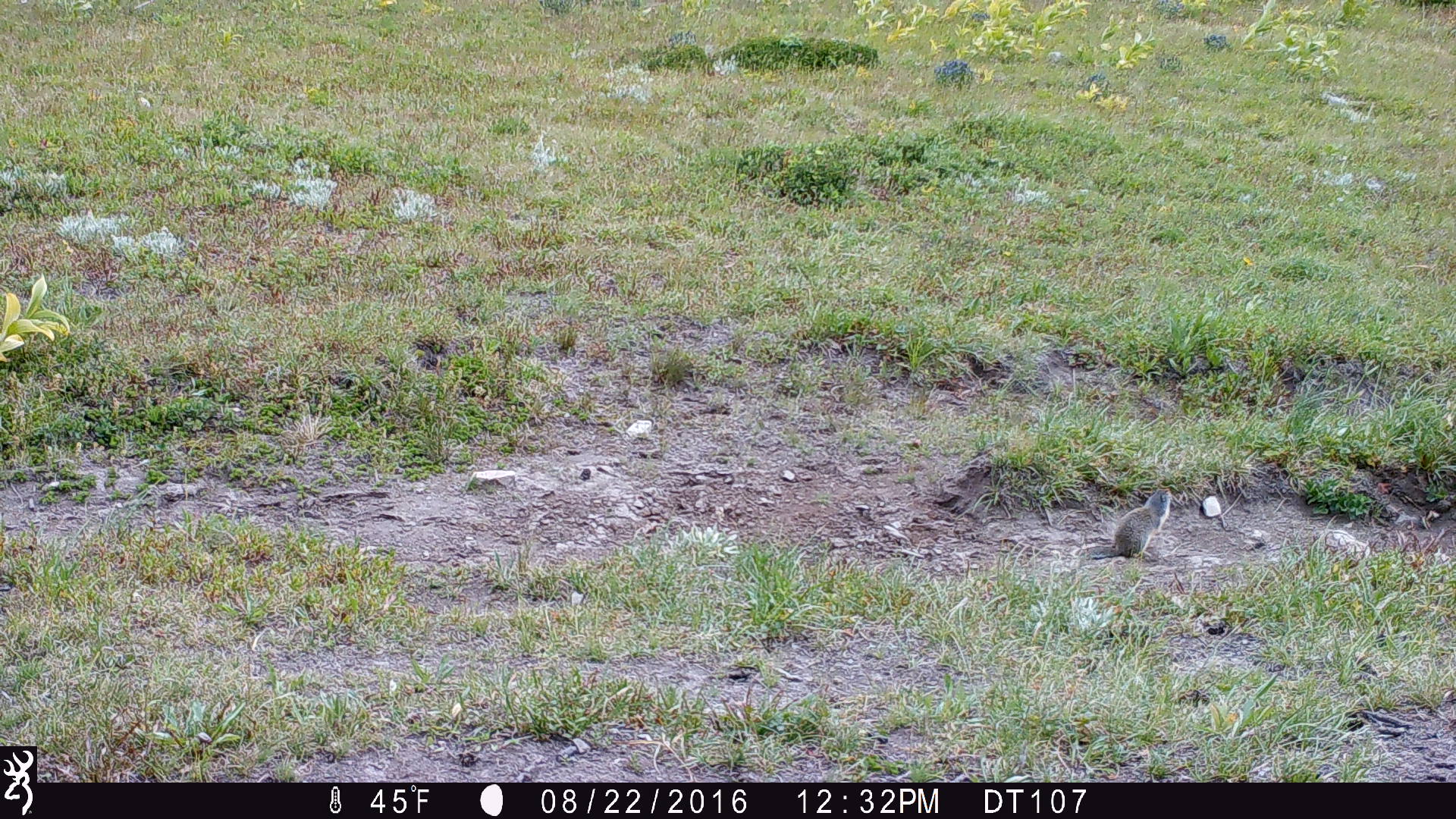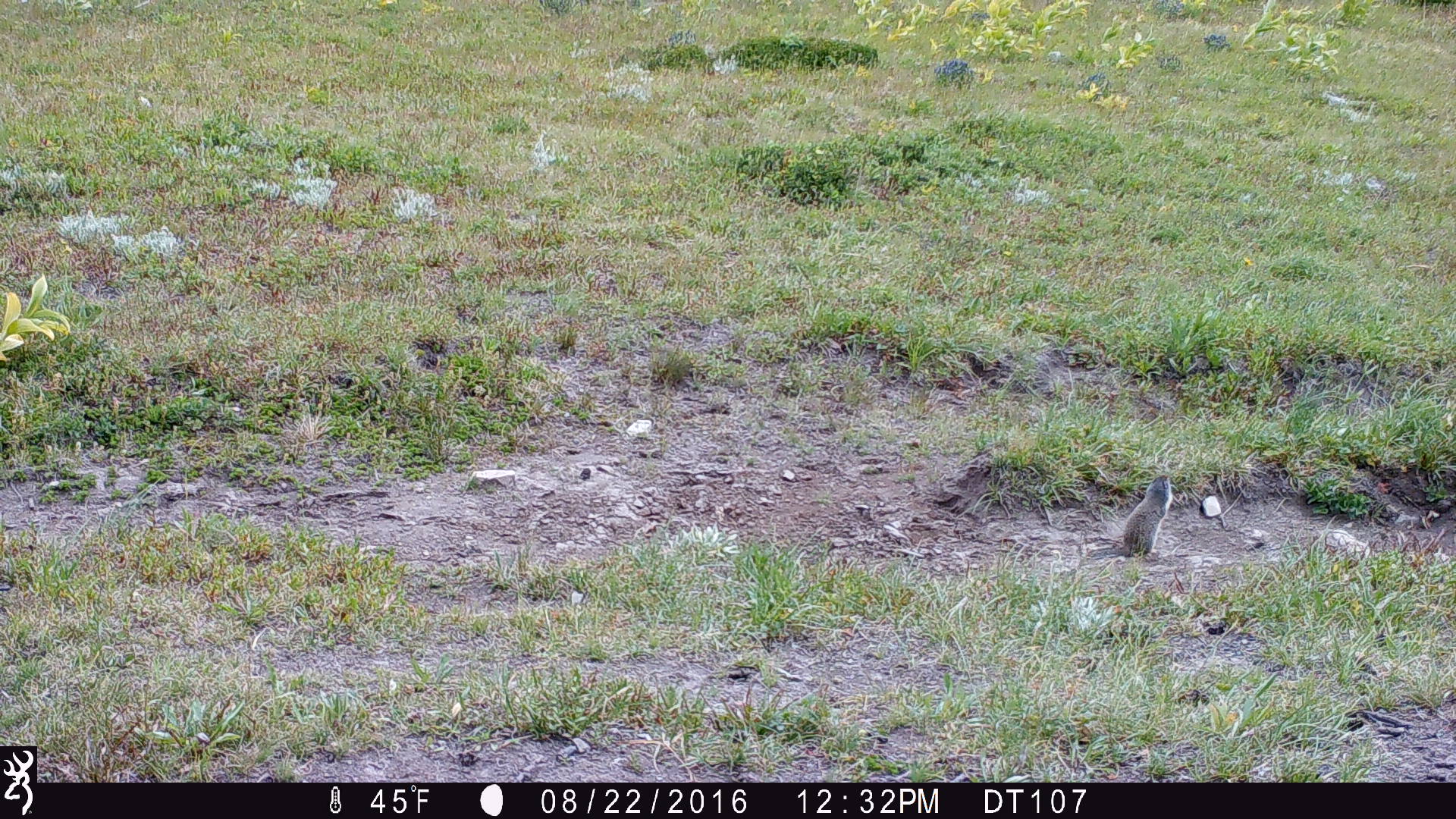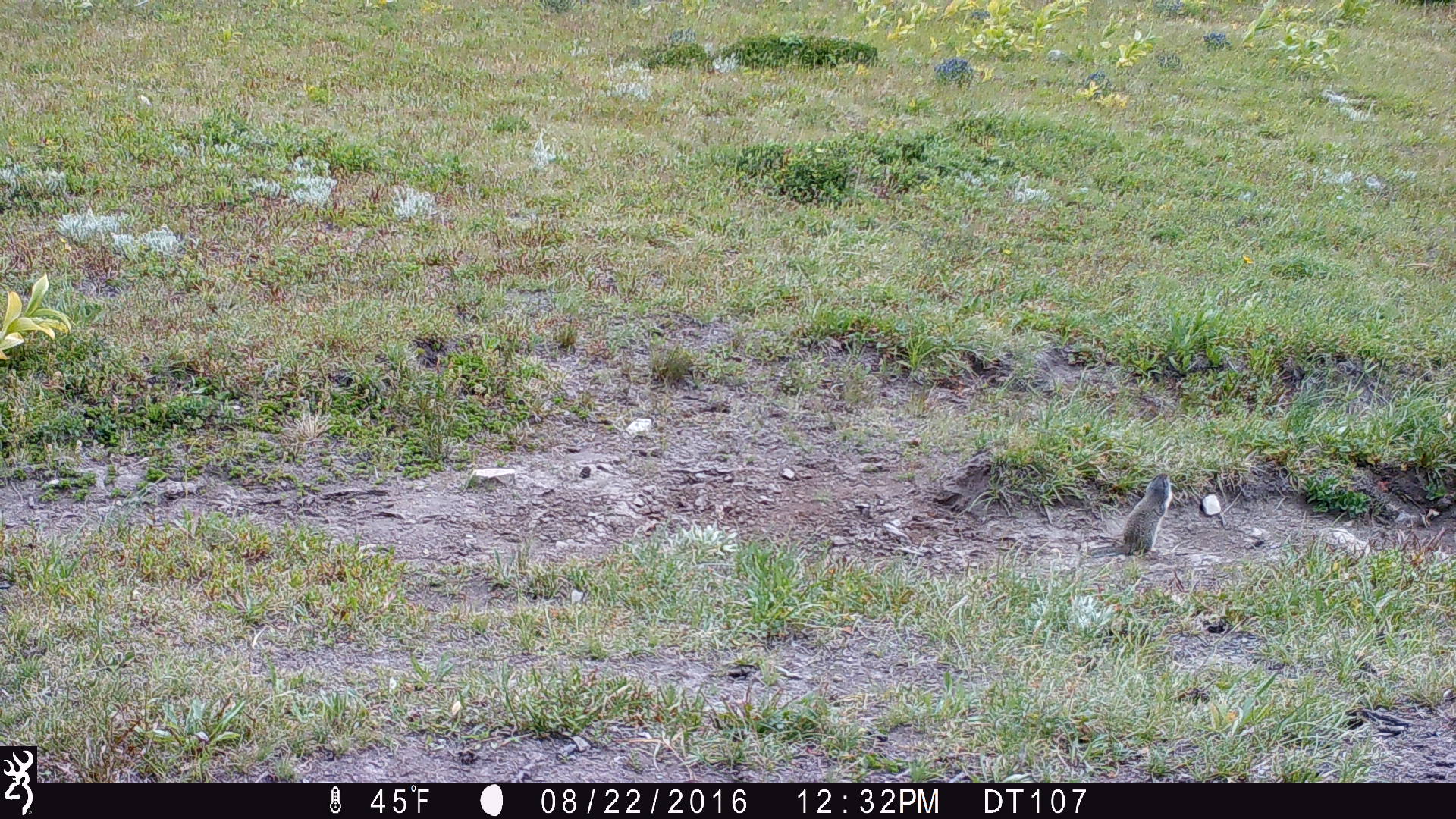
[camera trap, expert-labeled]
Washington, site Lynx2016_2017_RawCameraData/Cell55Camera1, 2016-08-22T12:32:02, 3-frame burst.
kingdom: Animalia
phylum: Chordata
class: Mammalia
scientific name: Mammalia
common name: small mammal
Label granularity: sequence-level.